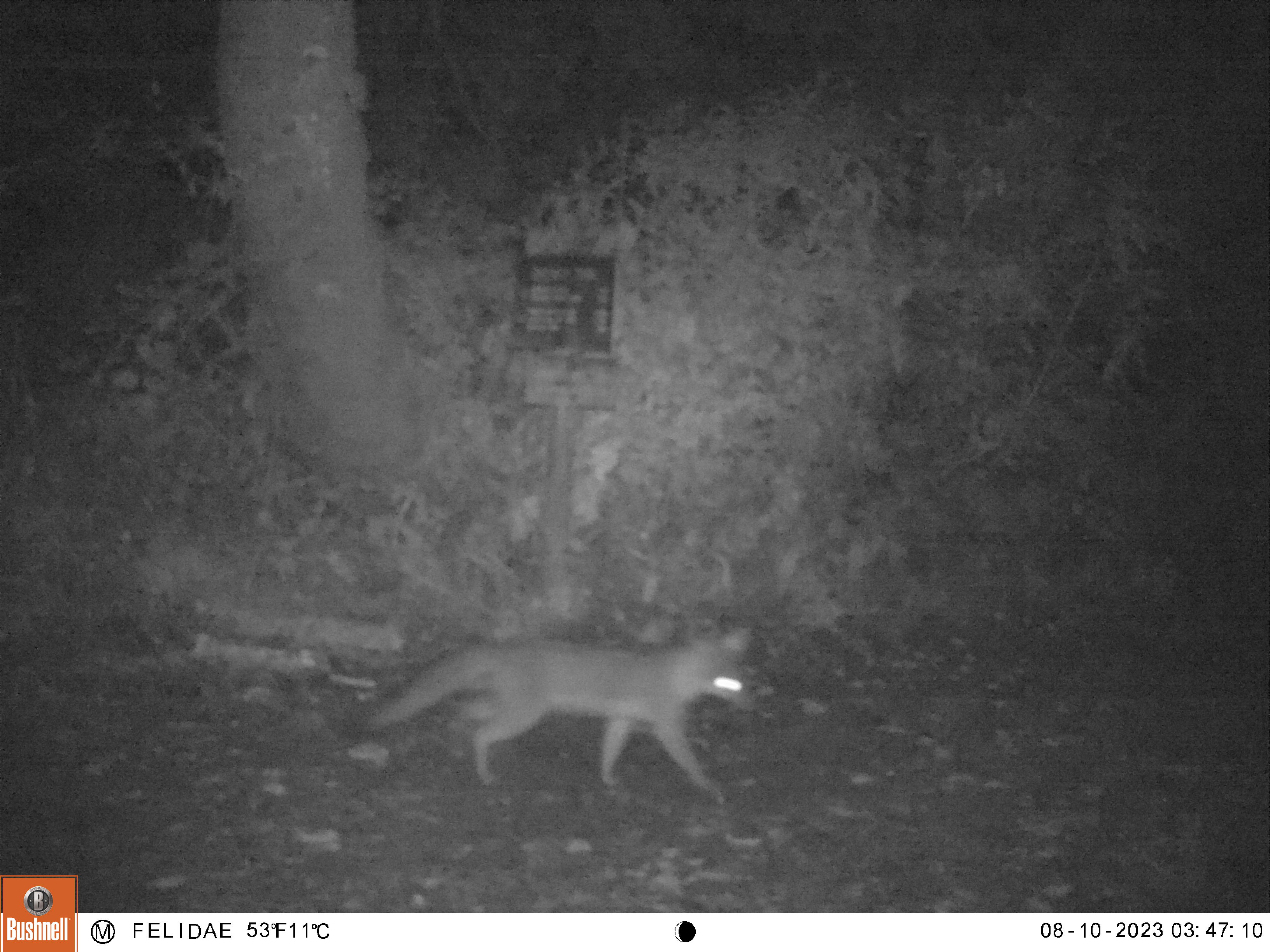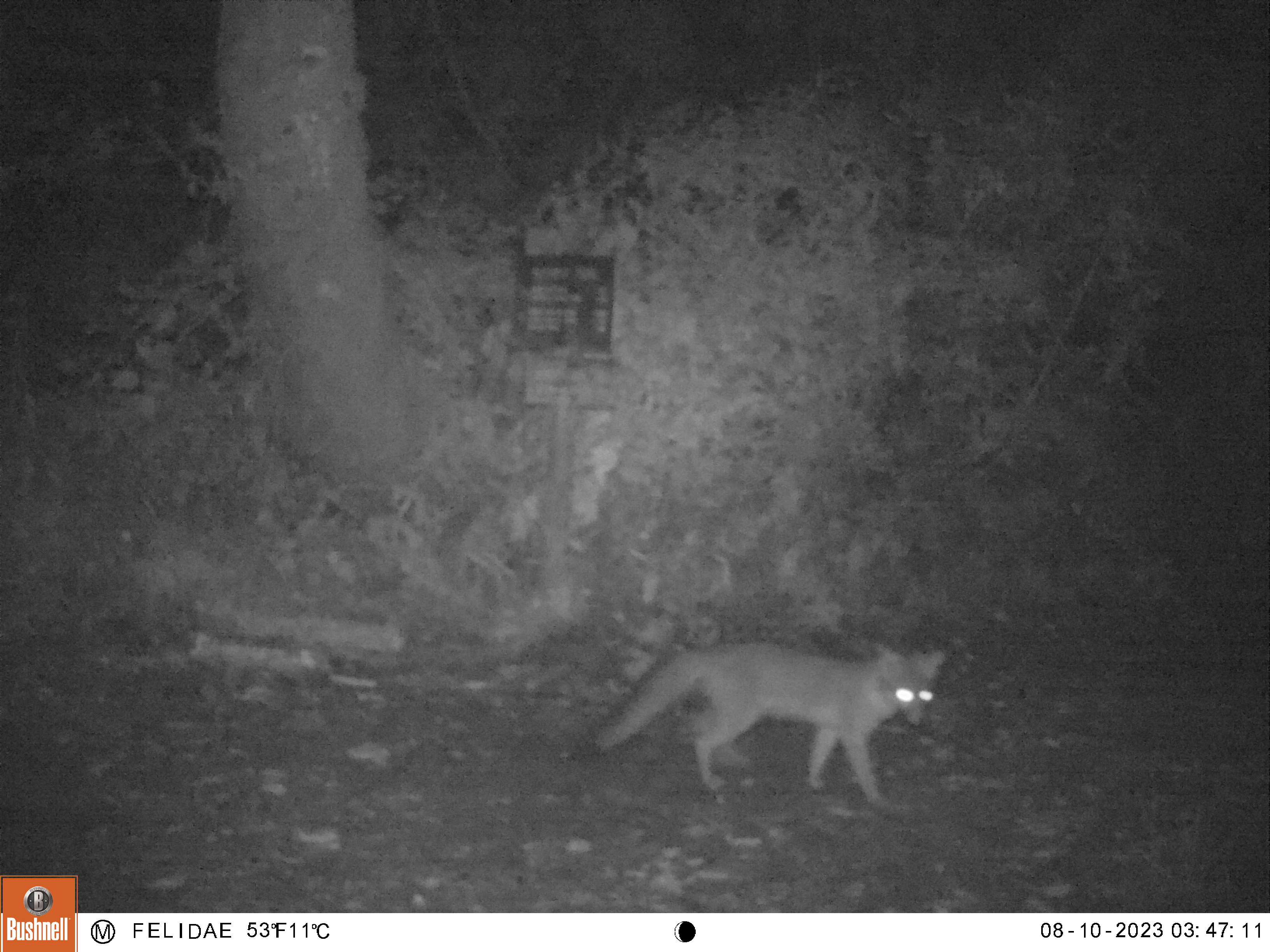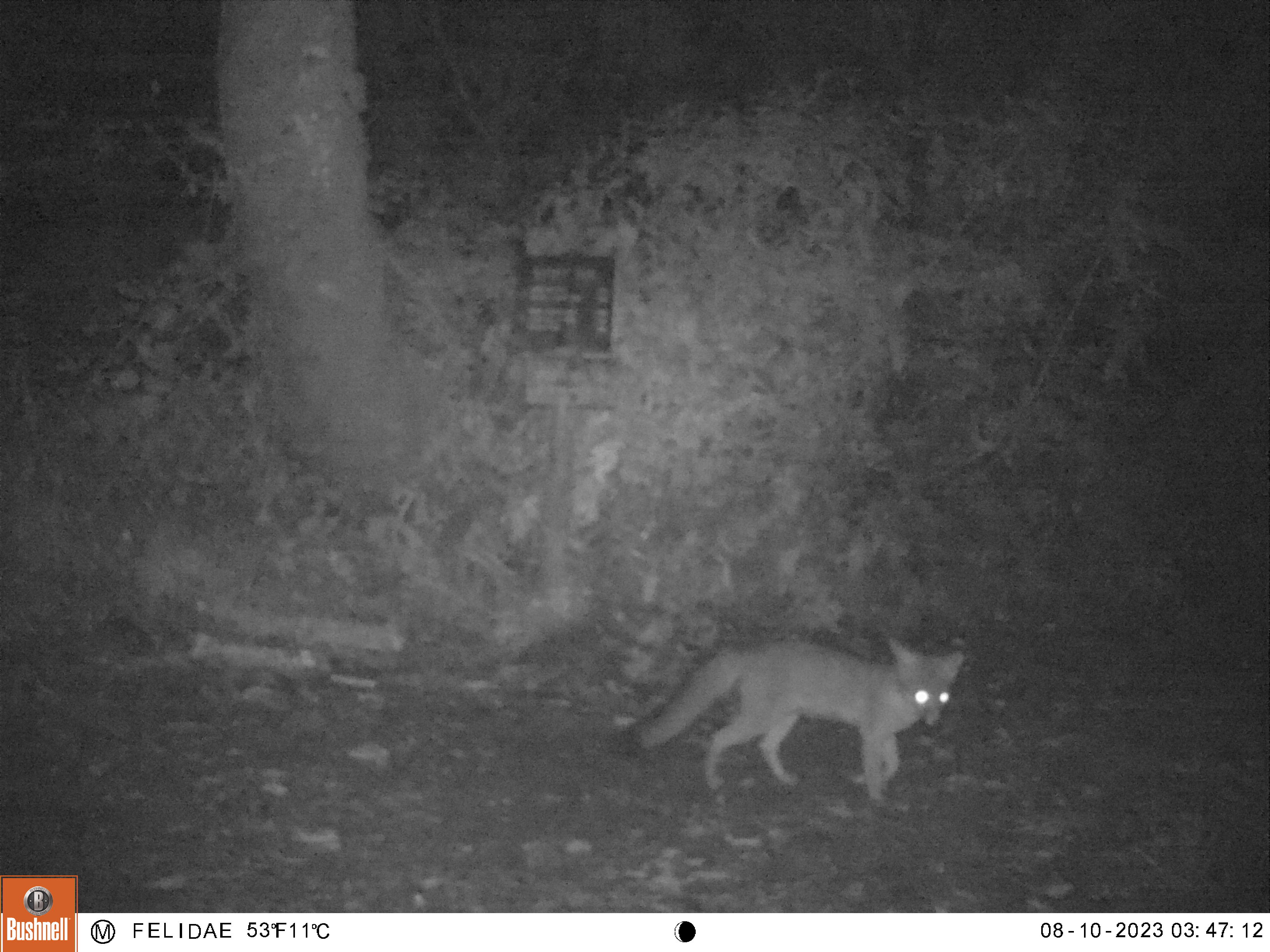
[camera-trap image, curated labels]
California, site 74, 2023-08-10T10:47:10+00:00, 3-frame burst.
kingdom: Animalia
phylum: Chordata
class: Mammalia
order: Carnivora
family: Canidae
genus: Urocyon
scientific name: Urocyon cinereoargenteus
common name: gray fox